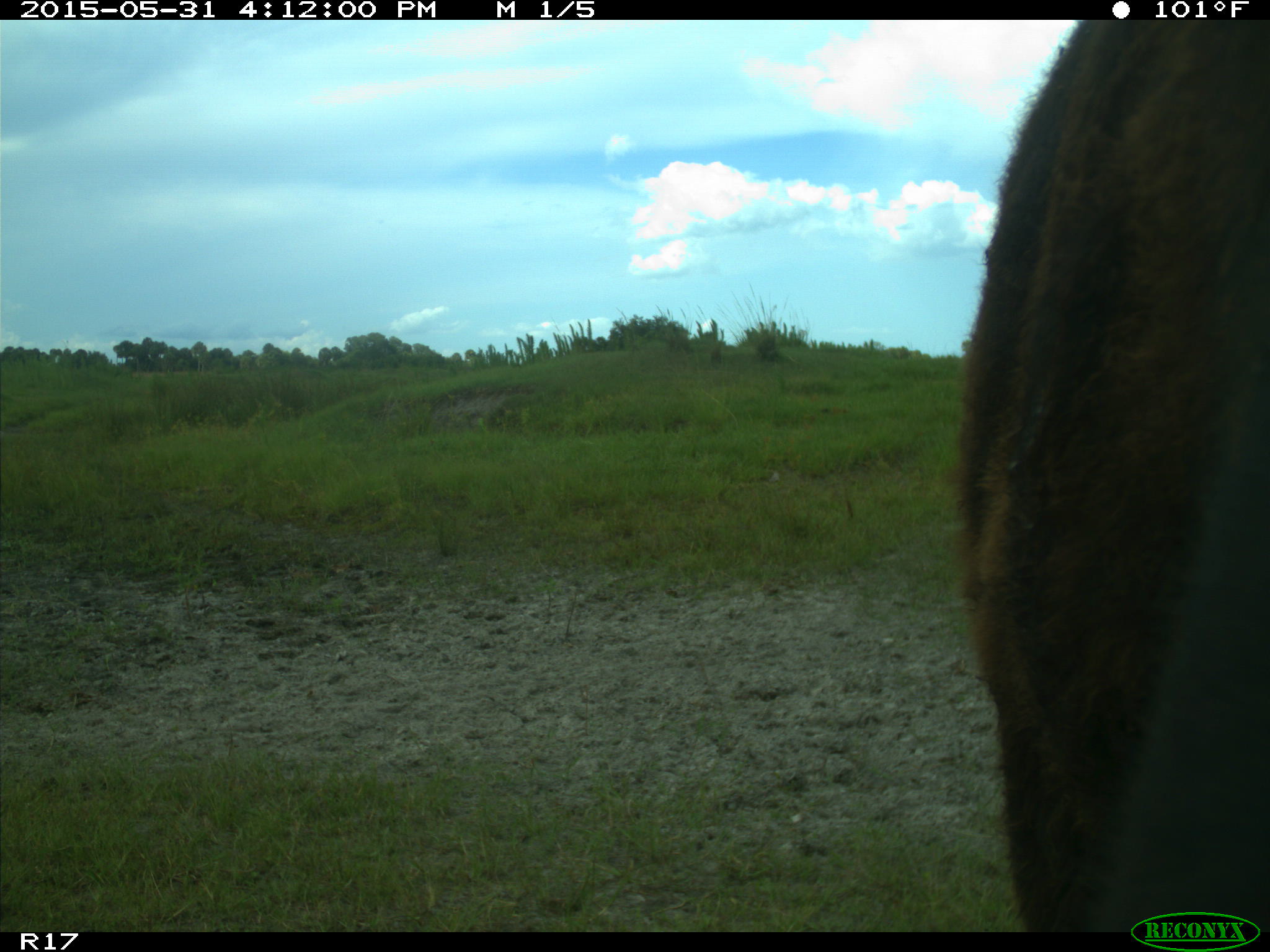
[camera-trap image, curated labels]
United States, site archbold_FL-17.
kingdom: Animalia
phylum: Chordata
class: Mammalia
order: Artiodactyla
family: Bovidae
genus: Bos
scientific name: Bos taurus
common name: domestic cow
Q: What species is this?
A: Bos taurus (domestic cow).